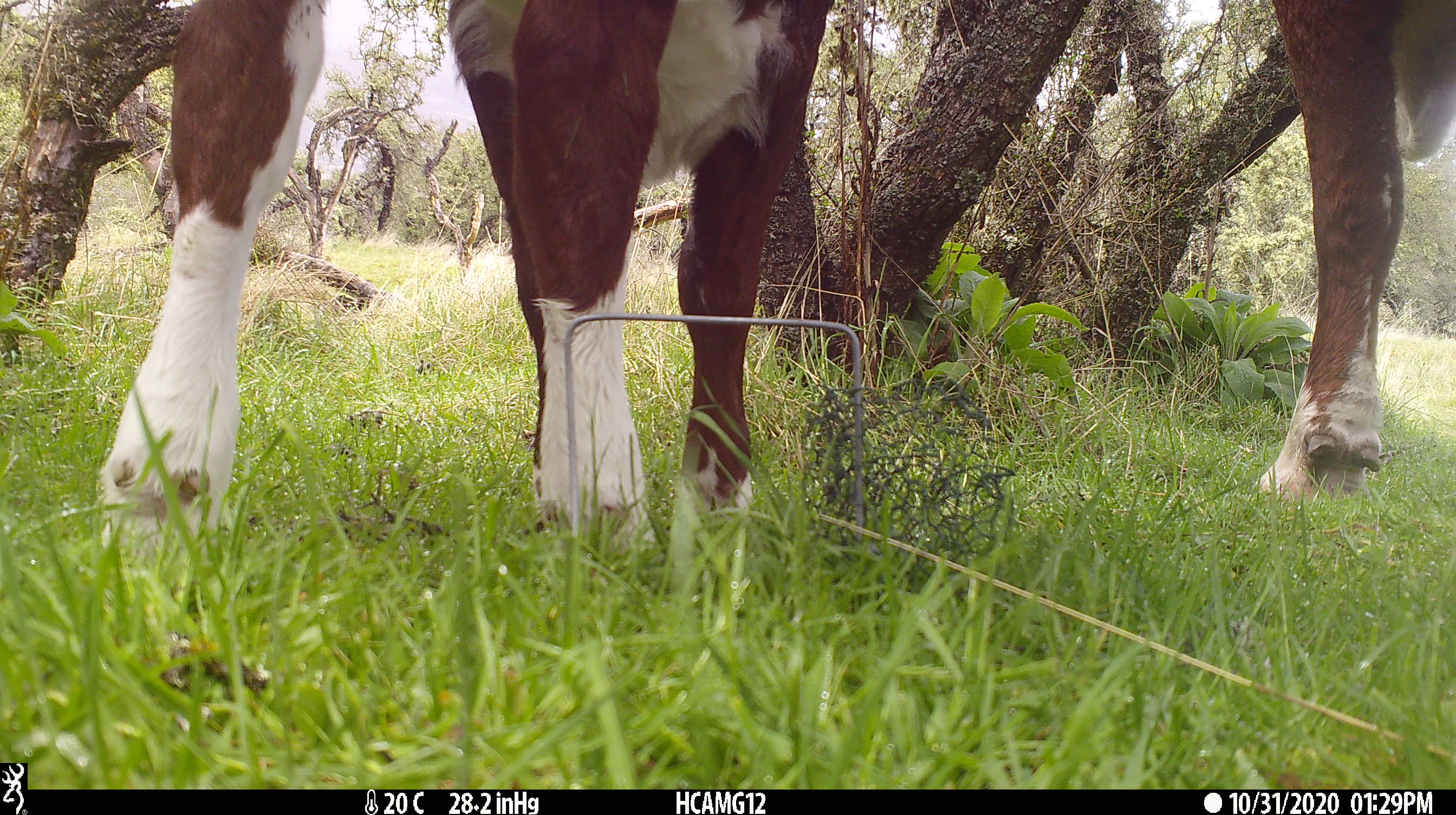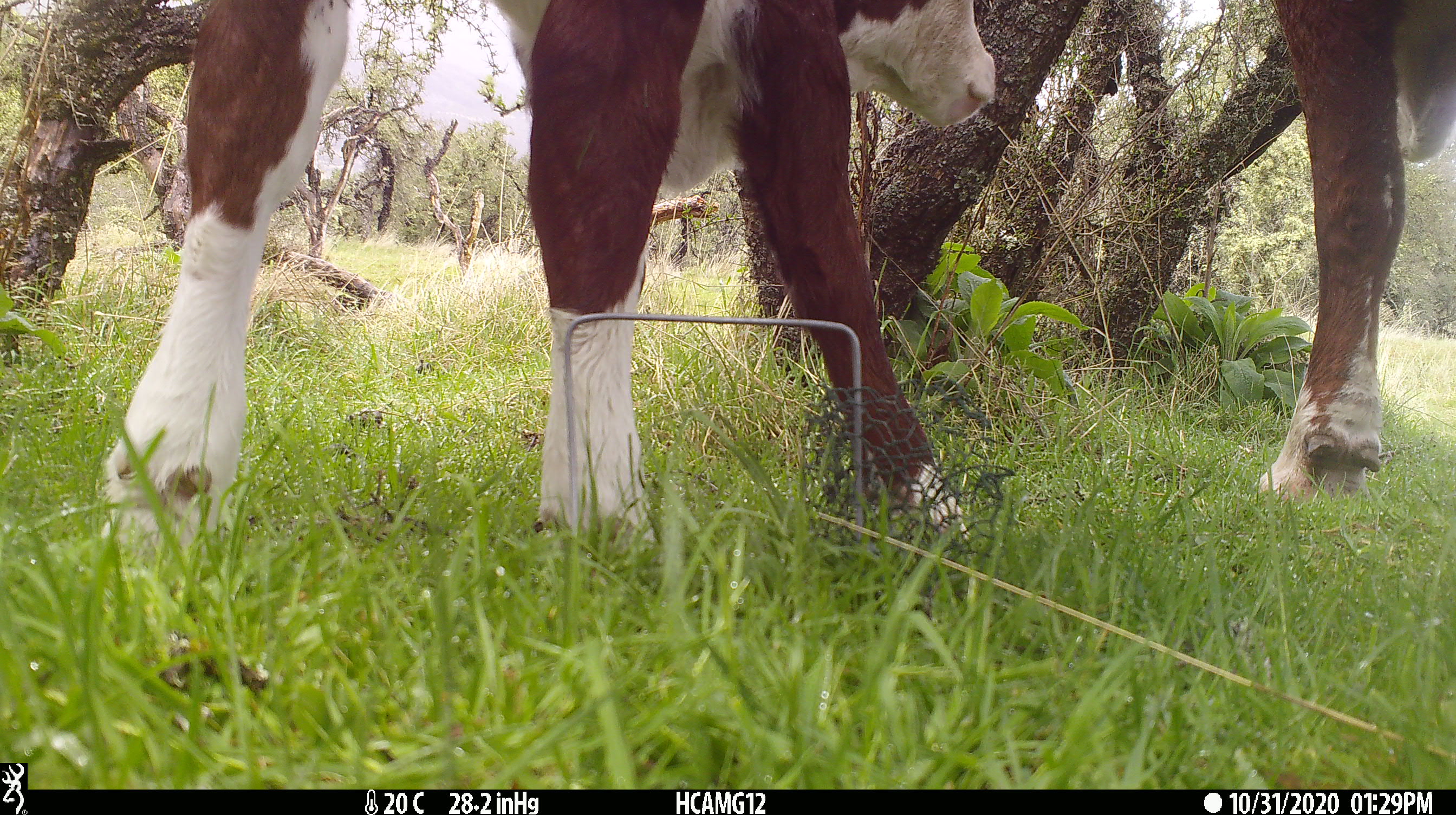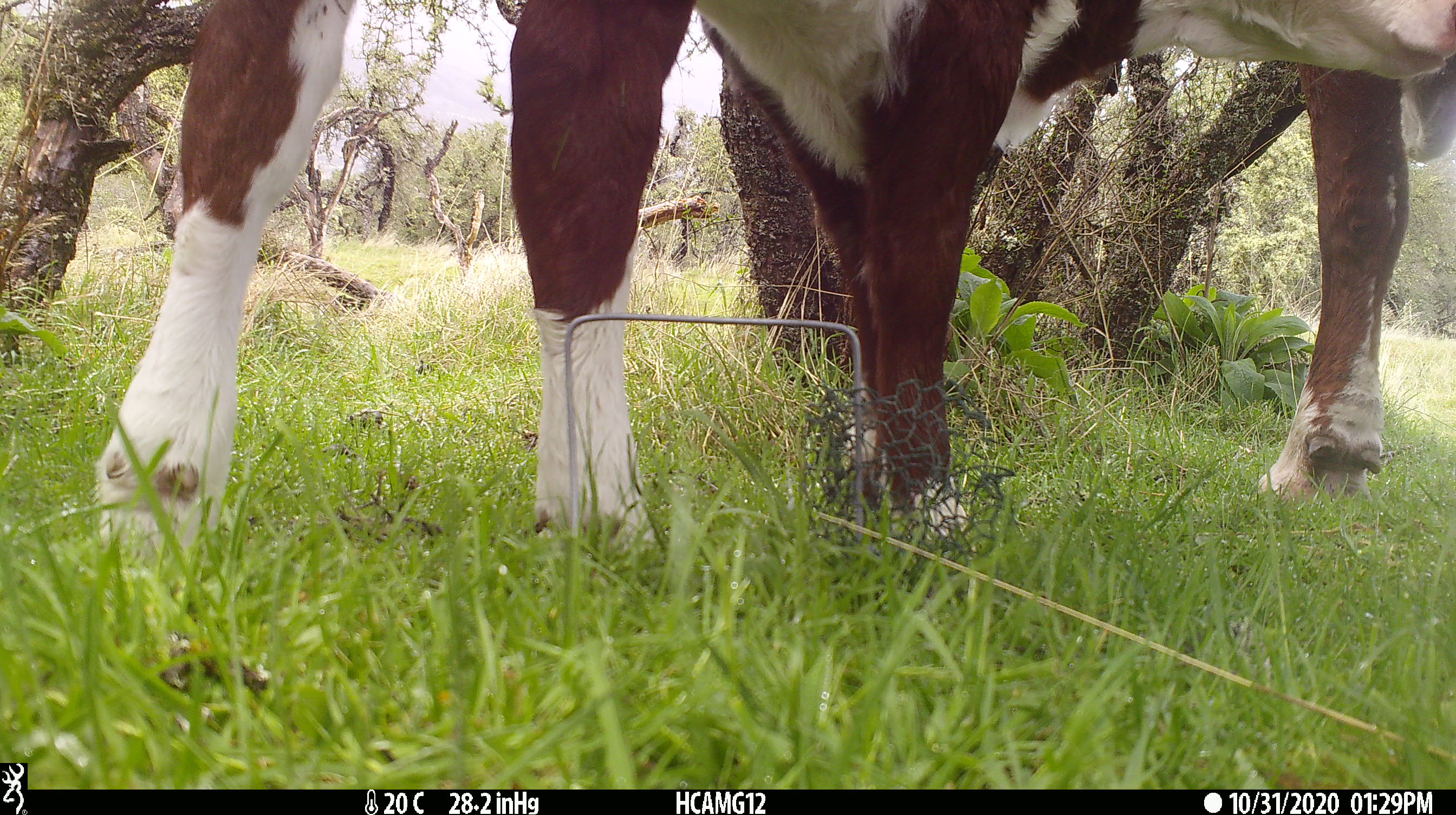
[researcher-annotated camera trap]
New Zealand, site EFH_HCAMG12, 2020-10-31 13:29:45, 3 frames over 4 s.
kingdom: Animalia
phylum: Chordata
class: Mammalia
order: Artiodactyla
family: Bovidae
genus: Bos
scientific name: Bos taurus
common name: domestic cow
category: cow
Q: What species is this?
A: Cow (domestic cow) (Bos taurus).